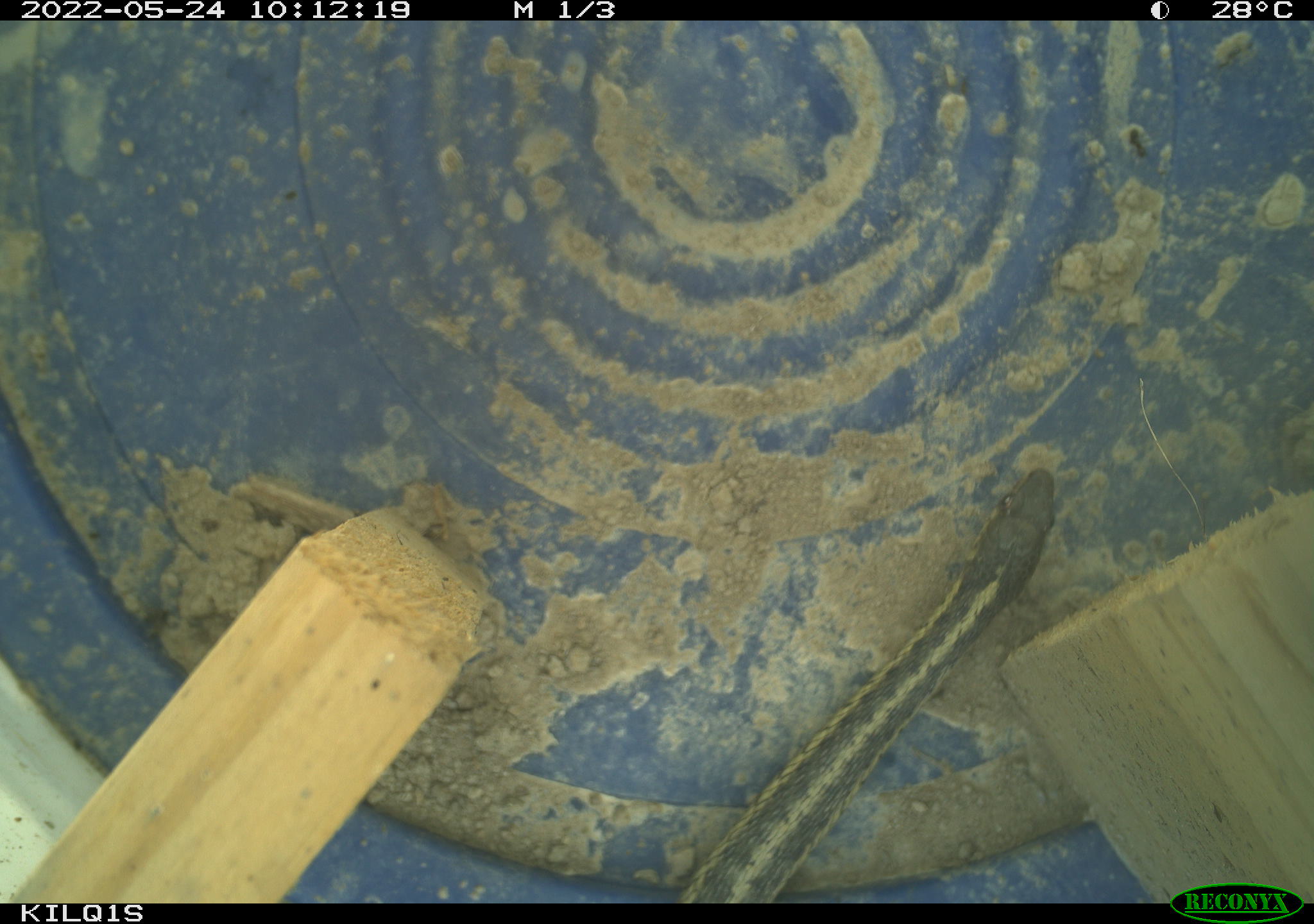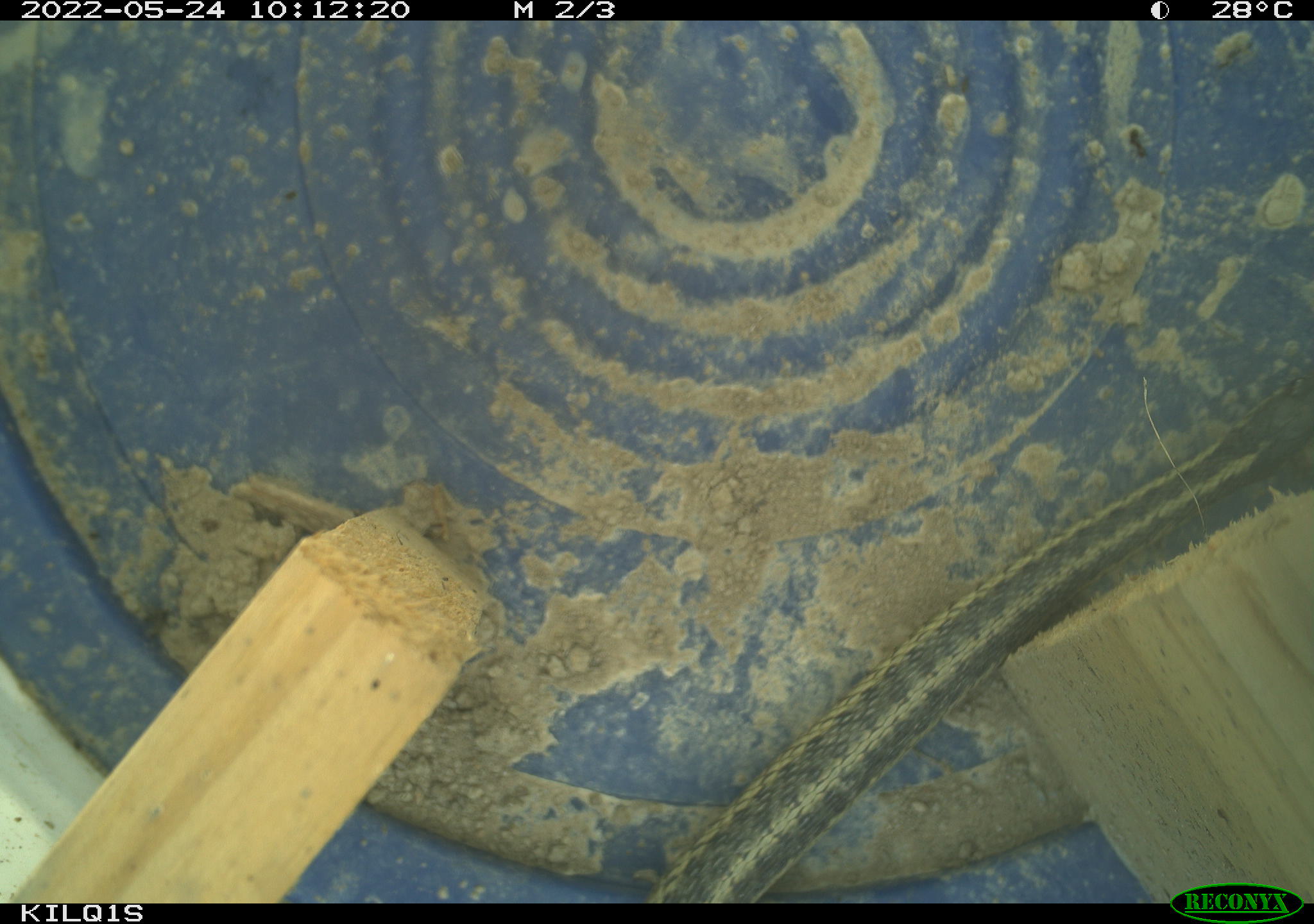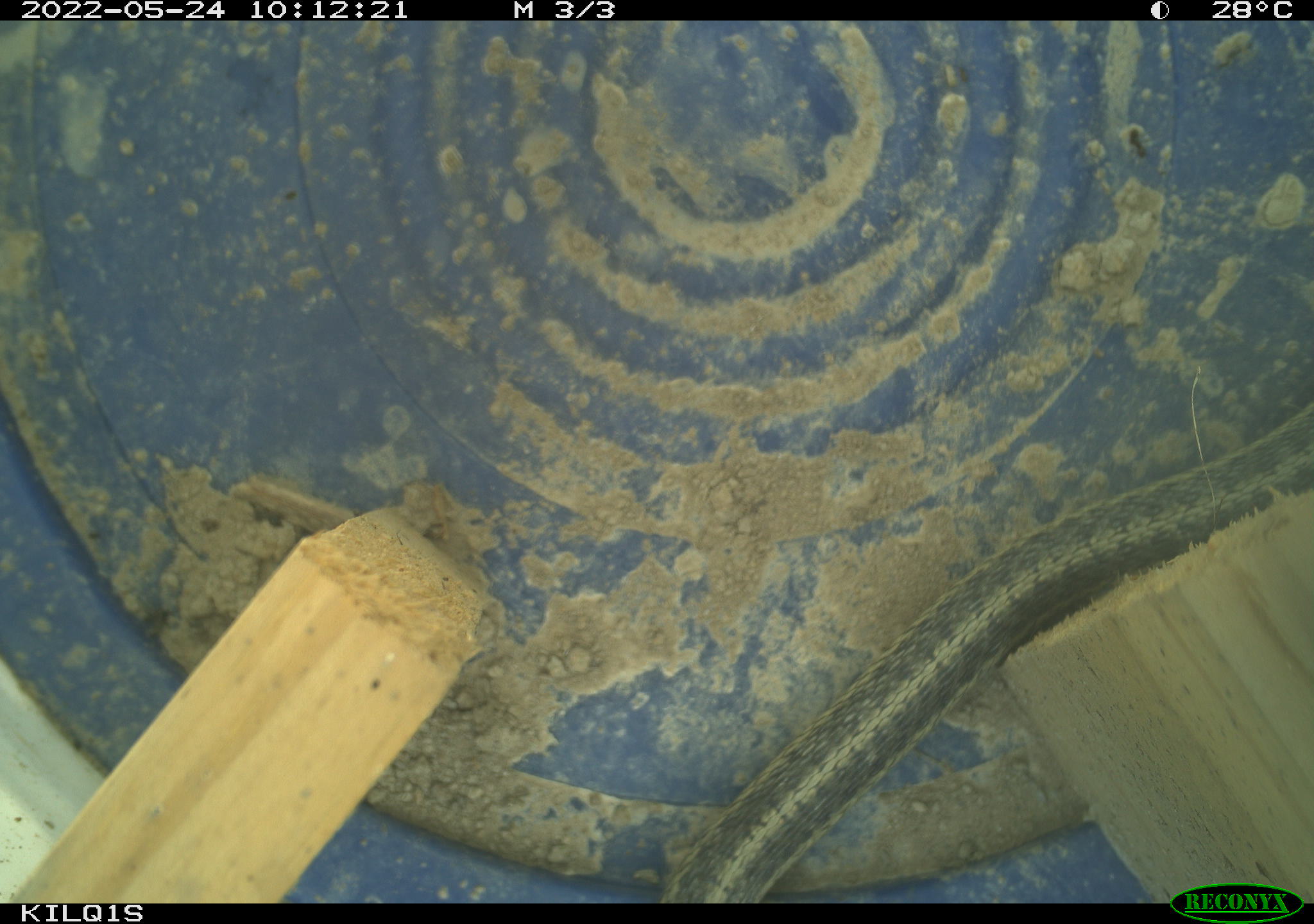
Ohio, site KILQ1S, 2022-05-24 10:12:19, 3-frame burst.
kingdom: Animalia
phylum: Chordata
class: Reptilia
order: Squamata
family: Colubridae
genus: Thamnophis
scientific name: Thamnophis sirtalis sirtalis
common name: eastern gartersnake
Eastern gartersnake (Thamnophis sirtalis sirtalis).